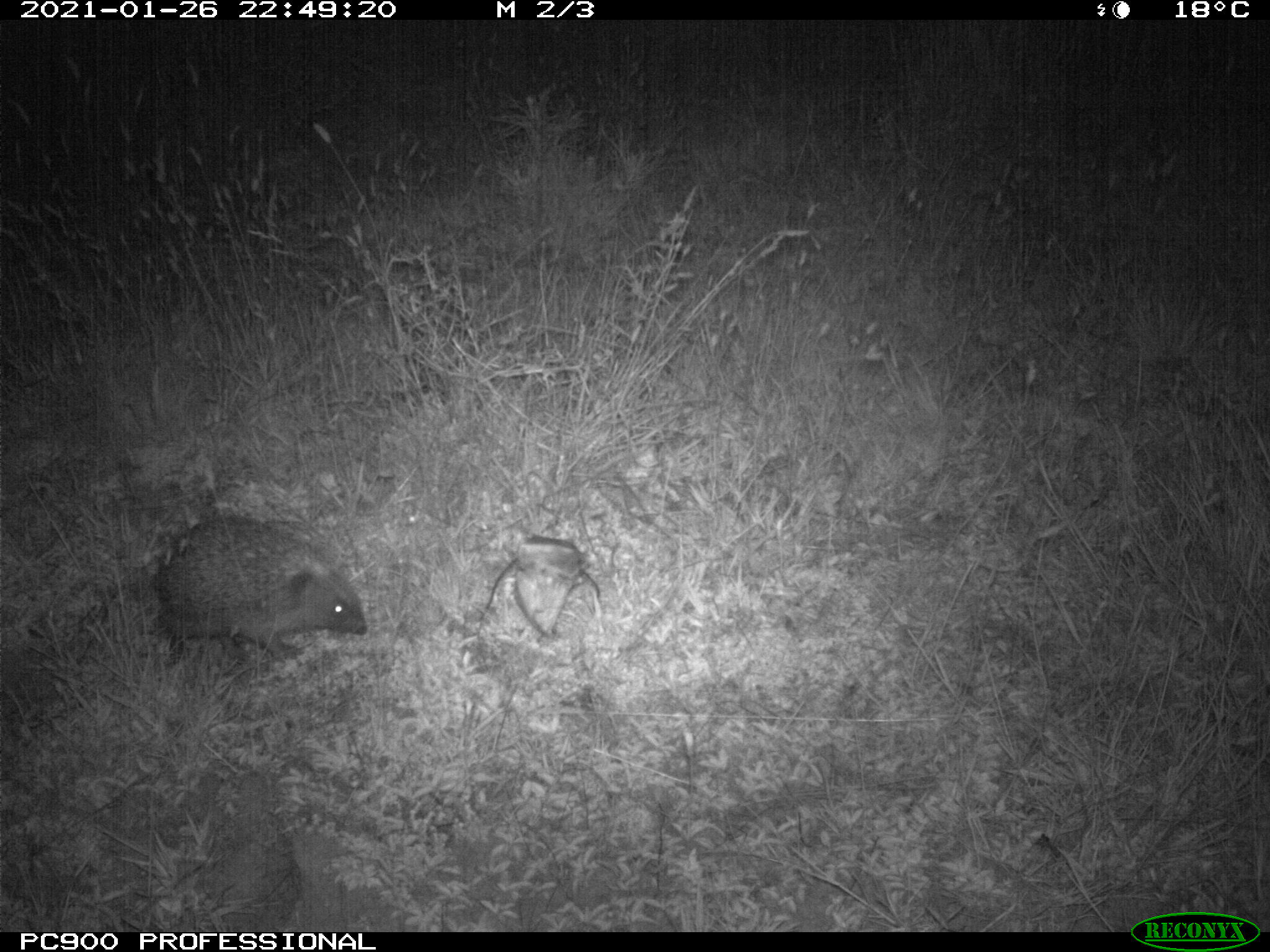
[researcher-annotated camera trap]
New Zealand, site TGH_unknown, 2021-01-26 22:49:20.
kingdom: Animalia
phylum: Chordata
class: Mammalia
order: Eulipotyphla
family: Erinaceidae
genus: Erinaceus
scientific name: Erinaceus europaeus europaeus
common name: european hedgehog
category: hedgehog